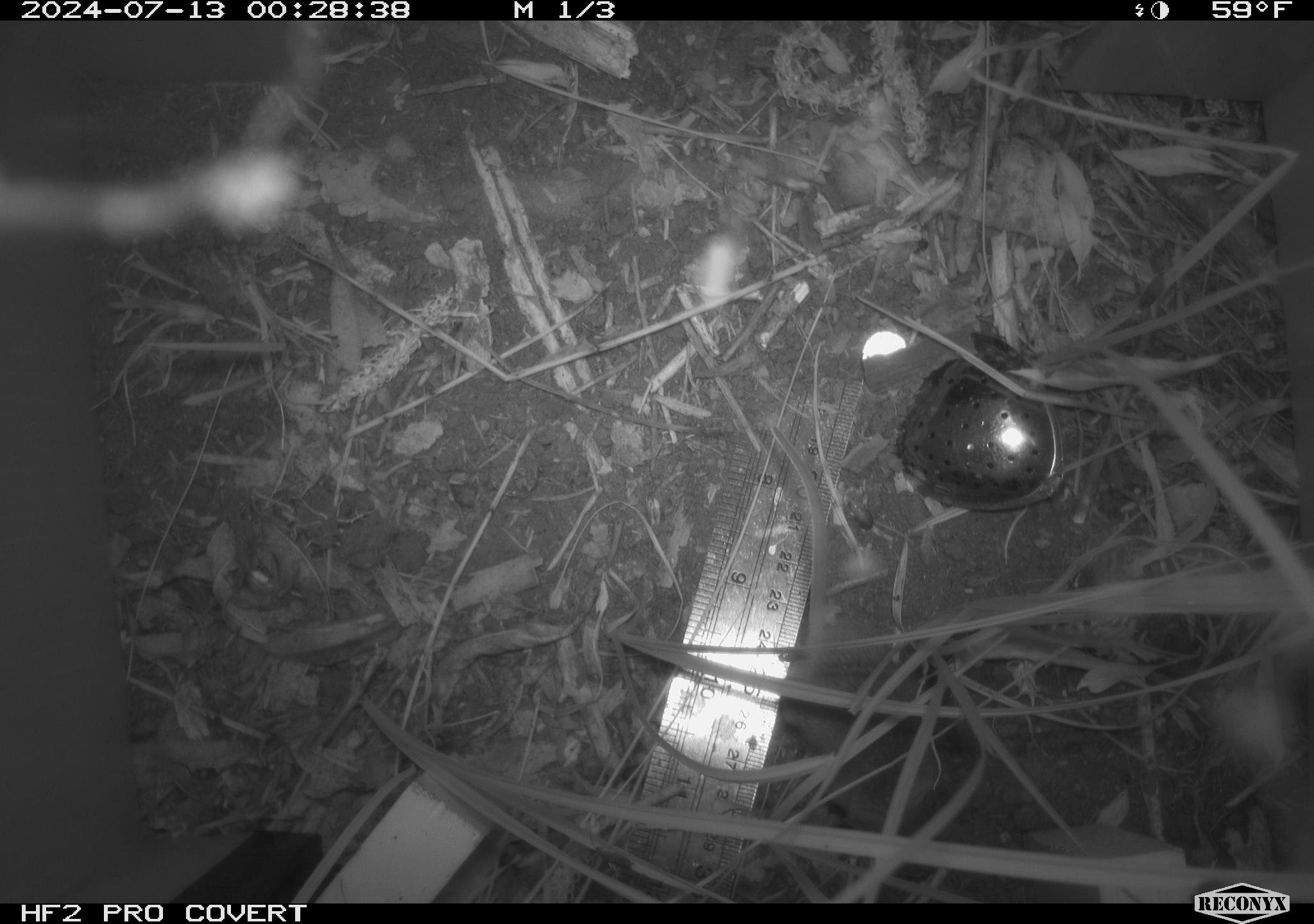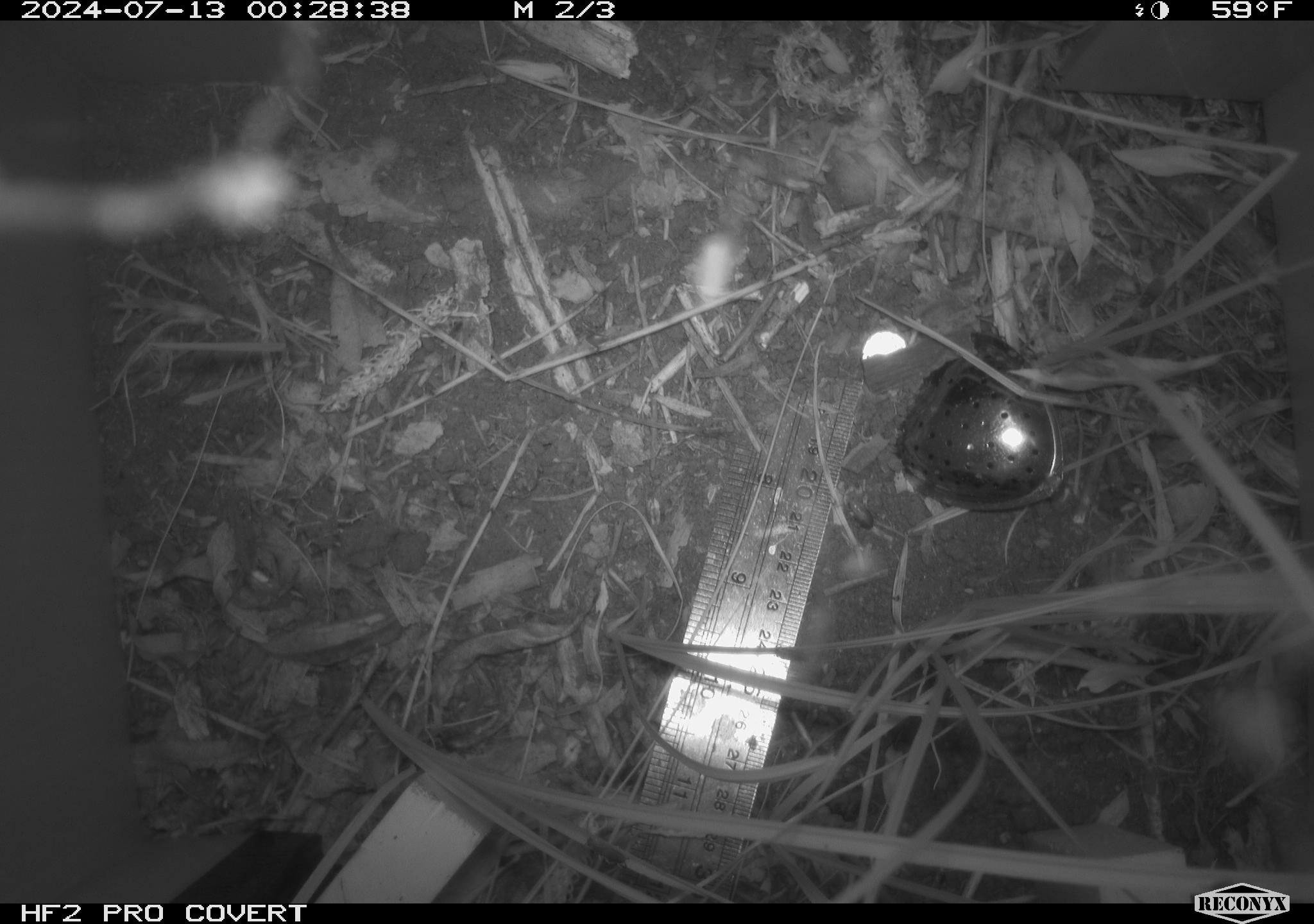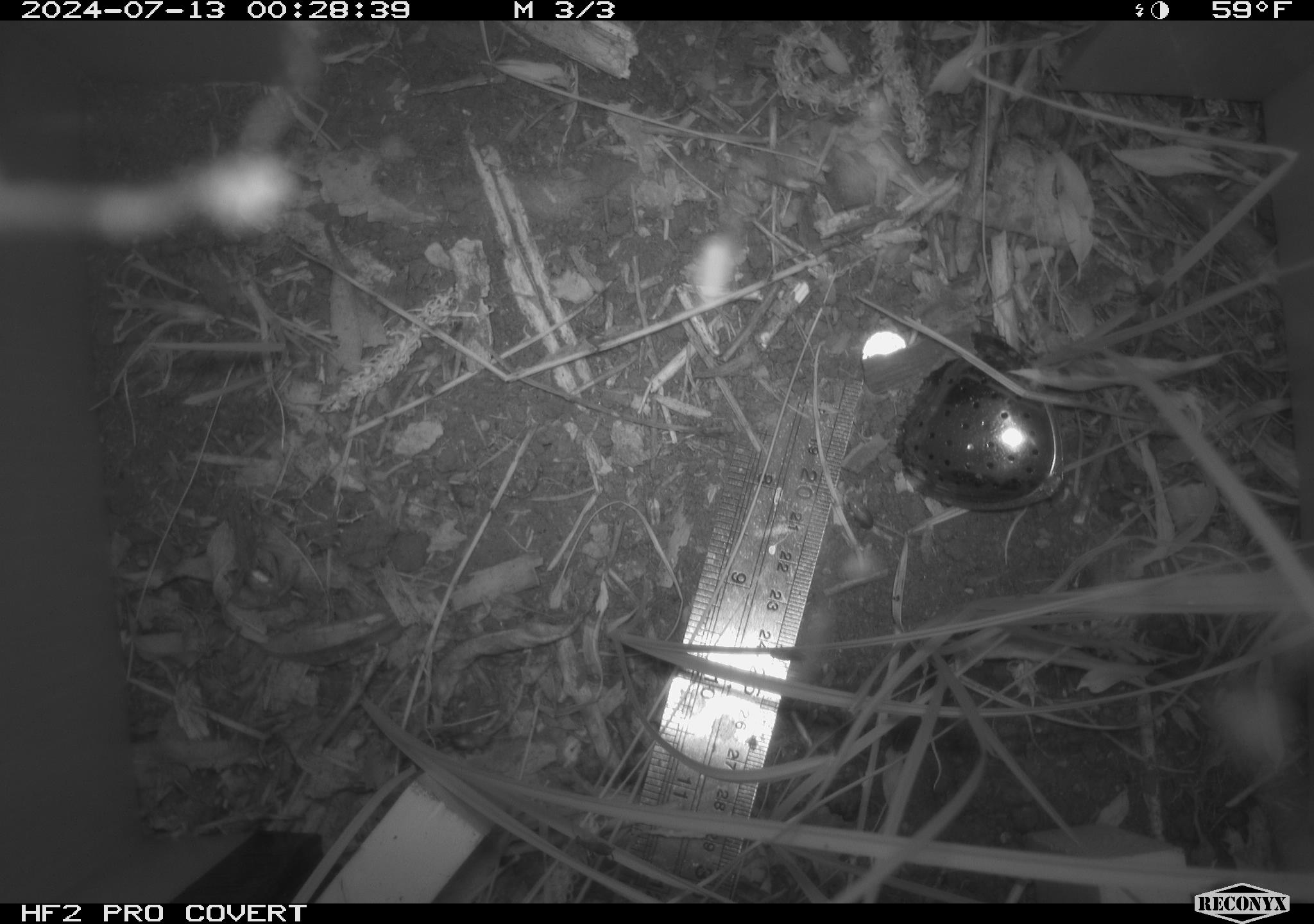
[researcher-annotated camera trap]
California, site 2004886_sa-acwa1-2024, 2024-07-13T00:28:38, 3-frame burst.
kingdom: Animalia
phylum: Chordata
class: Mammalia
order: Rodentia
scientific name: Rodentia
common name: mouse species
Mouse species (Rodentia).